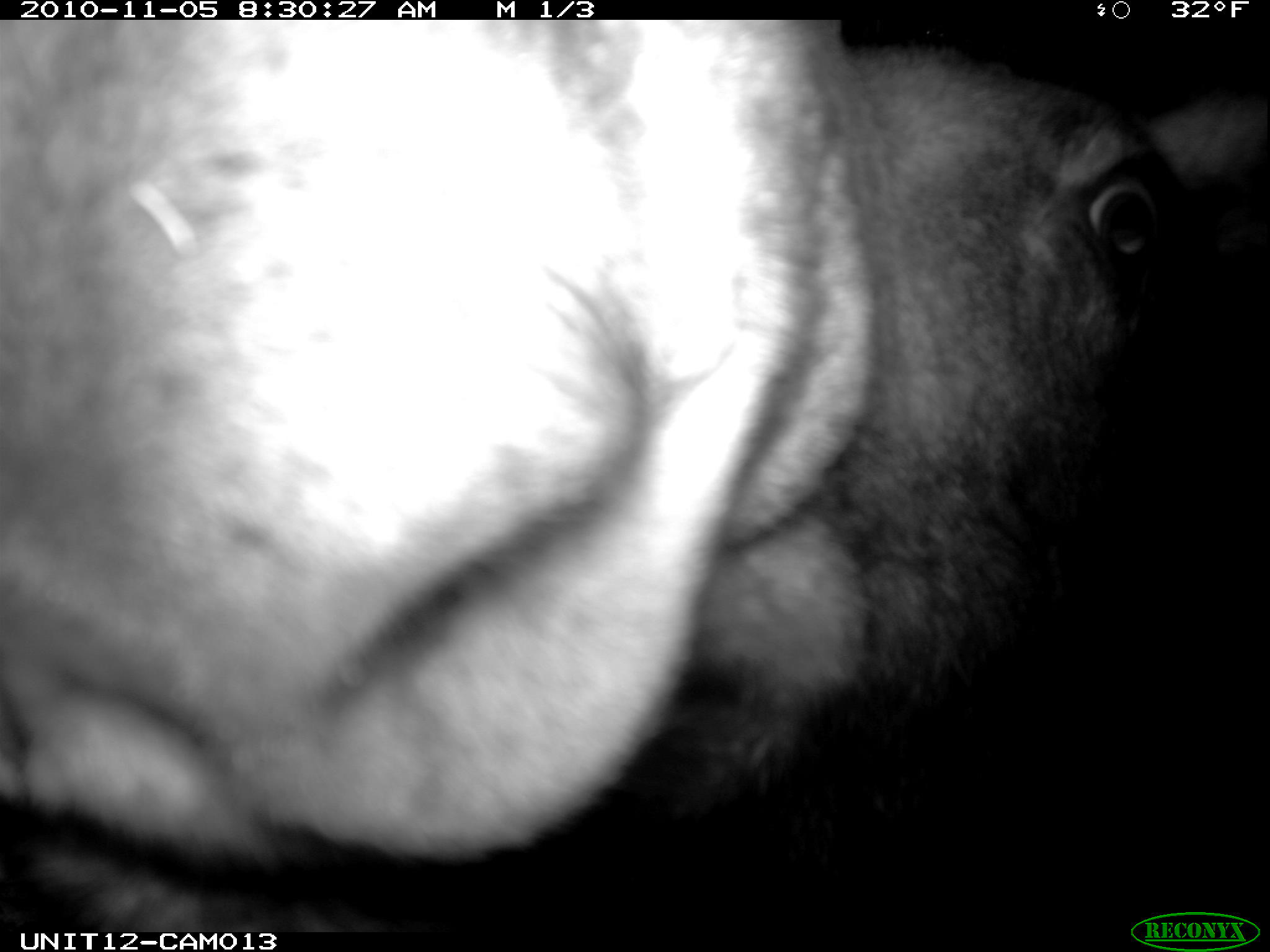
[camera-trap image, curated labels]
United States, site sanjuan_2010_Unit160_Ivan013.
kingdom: Animalia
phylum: Chordata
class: Mammalia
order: Artiodactyla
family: Cervidae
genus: Alces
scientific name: Alces alces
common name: moose